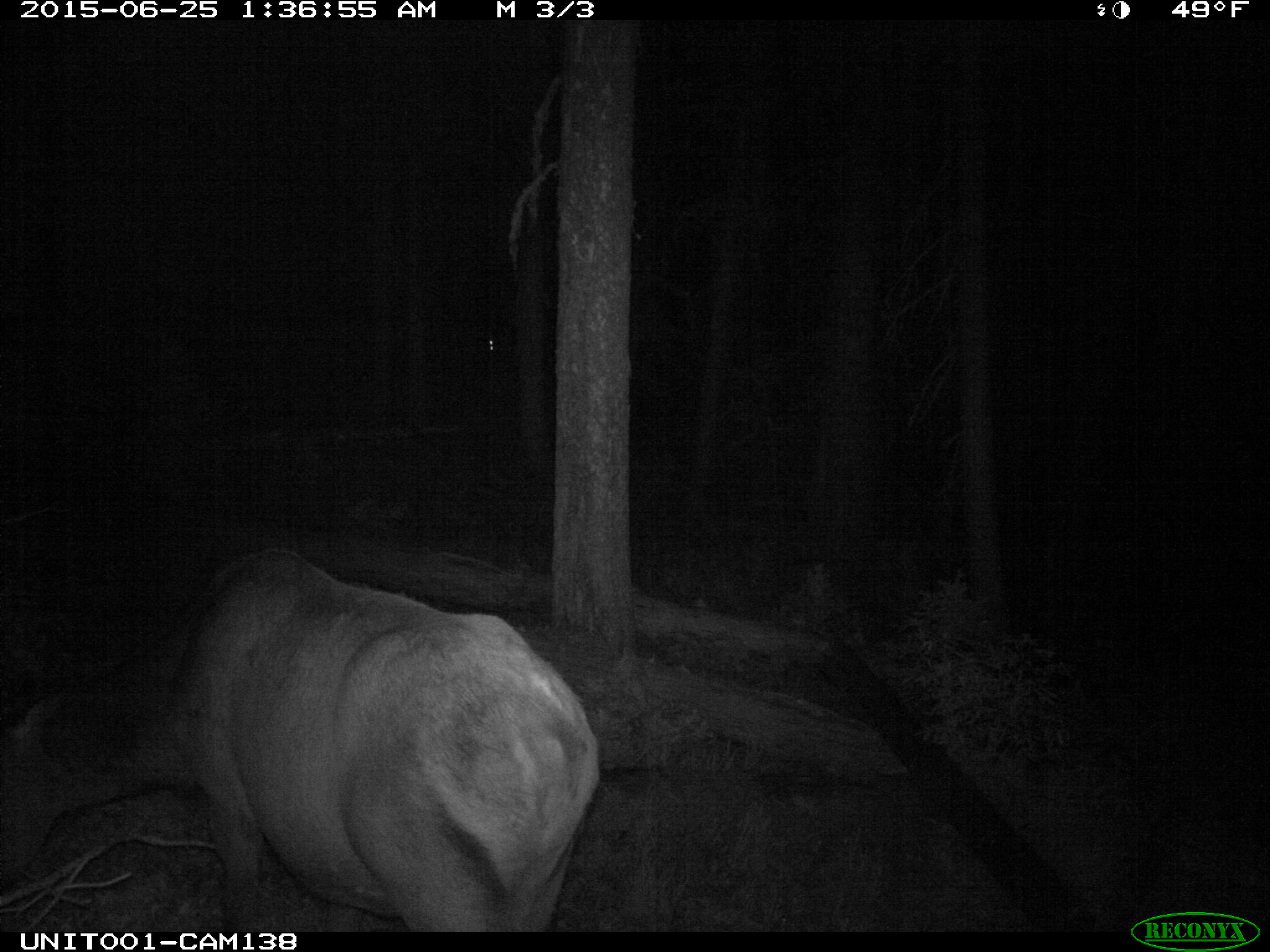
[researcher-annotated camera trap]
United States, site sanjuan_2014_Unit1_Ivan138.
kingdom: Animalia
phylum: Chordata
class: Mammalia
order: Artiodactyla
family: Cervidae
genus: Cervus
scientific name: Cervus elaphus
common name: red deer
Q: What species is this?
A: Cervus elaphus (red deer).